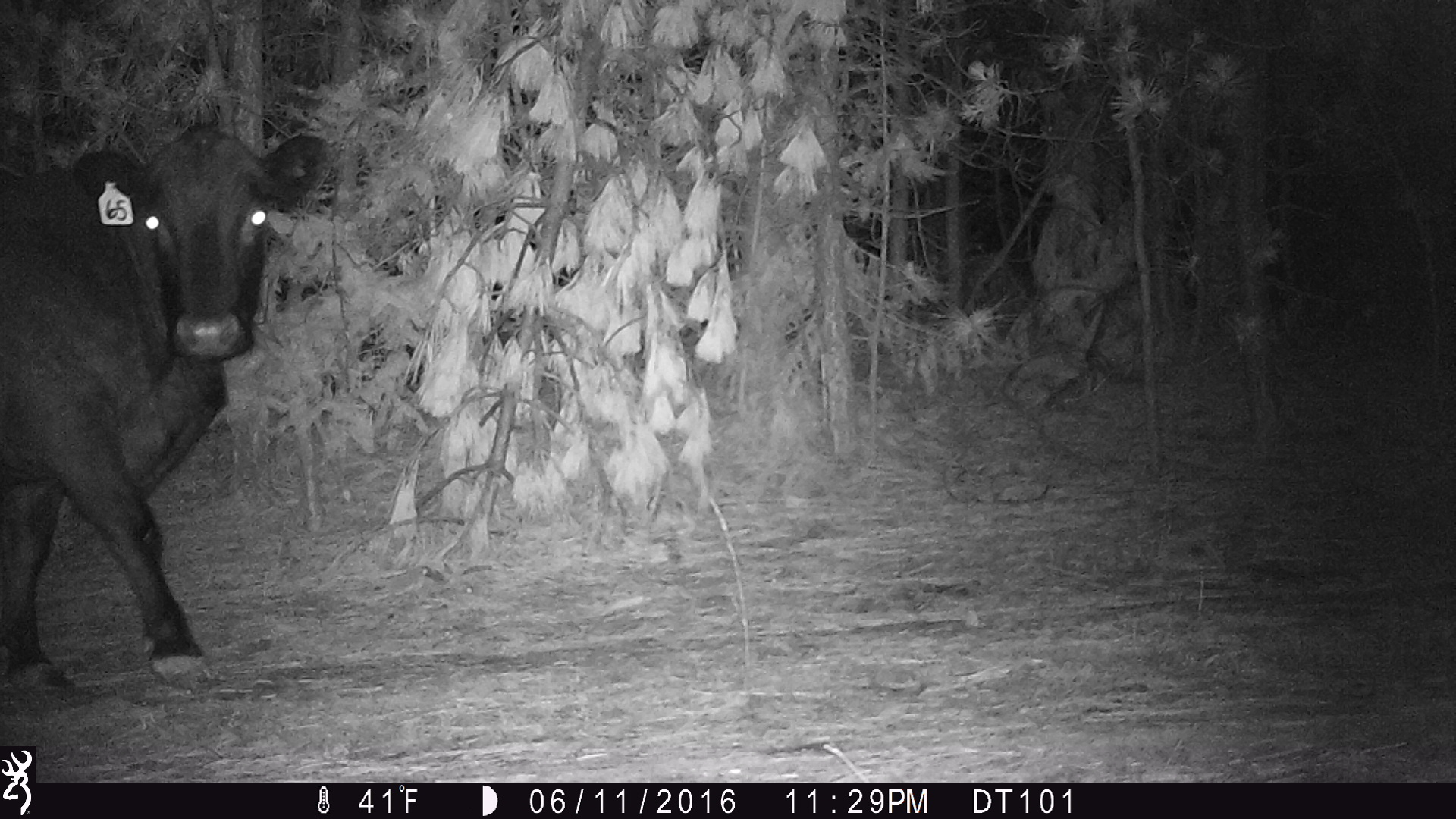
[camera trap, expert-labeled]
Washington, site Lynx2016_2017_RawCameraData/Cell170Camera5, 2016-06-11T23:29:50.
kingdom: Animalia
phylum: Chordata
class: Mammalia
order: Artiodactyla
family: Bovidae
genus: Bos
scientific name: Bos taurus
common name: domestic cattle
Domestic cattle (Bos taurus). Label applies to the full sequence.